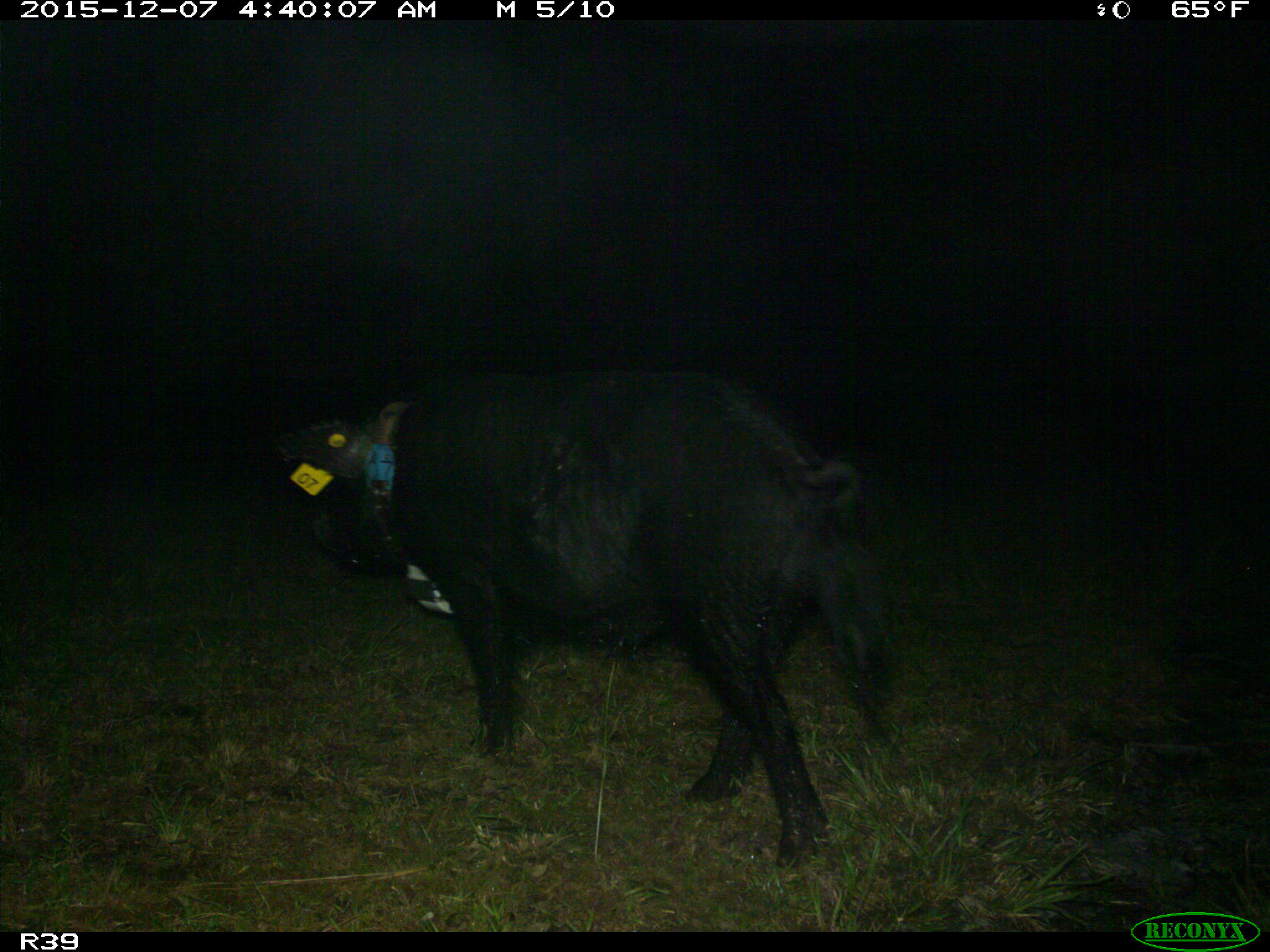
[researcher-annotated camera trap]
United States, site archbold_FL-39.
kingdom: Animalia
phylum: Chordata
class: Mammalia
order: Artiodactyla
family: Suidae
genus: Sus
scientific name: Sus scrofa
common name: wild boar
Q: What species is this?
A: Sus scrofa (wild boar).